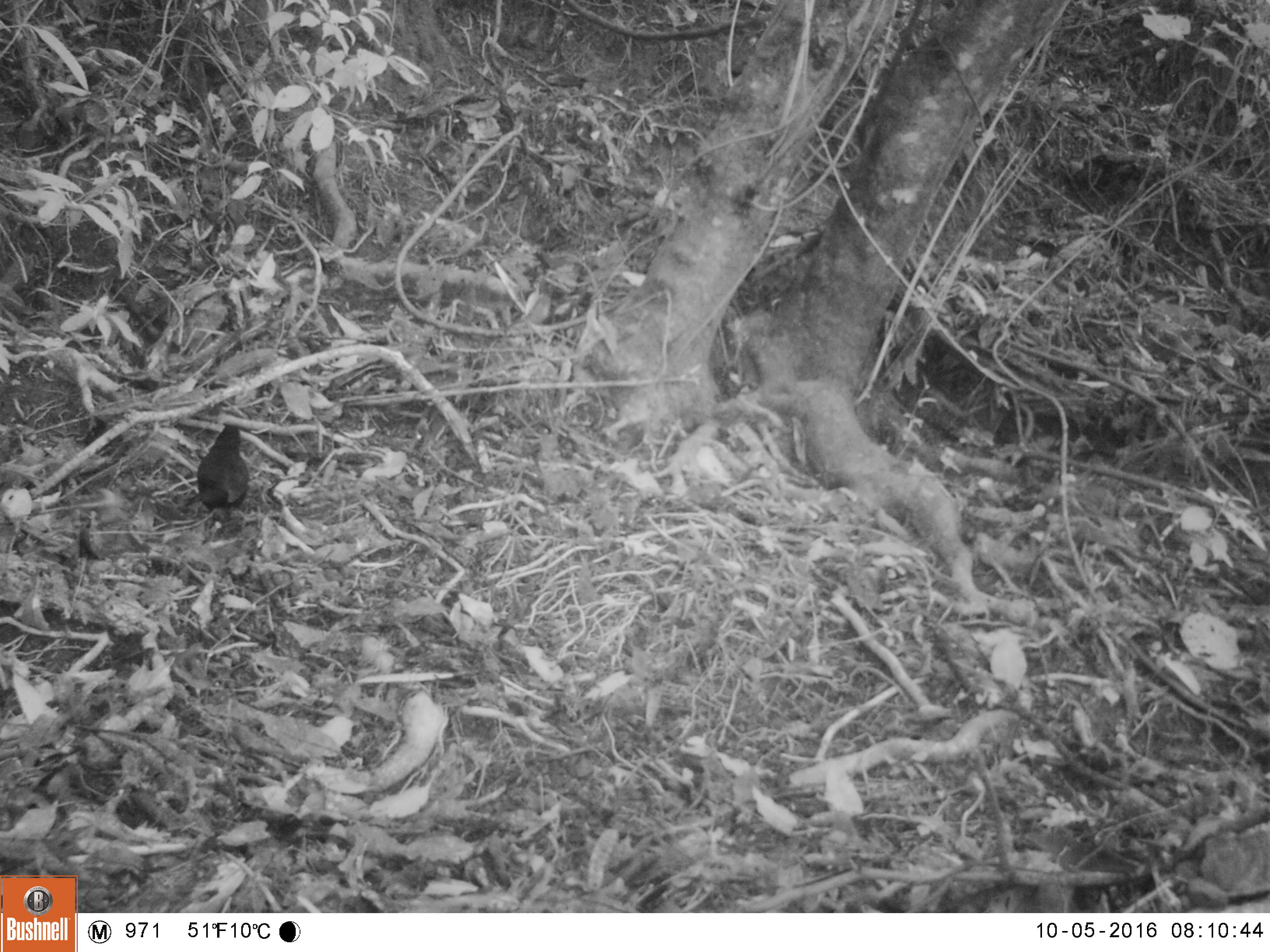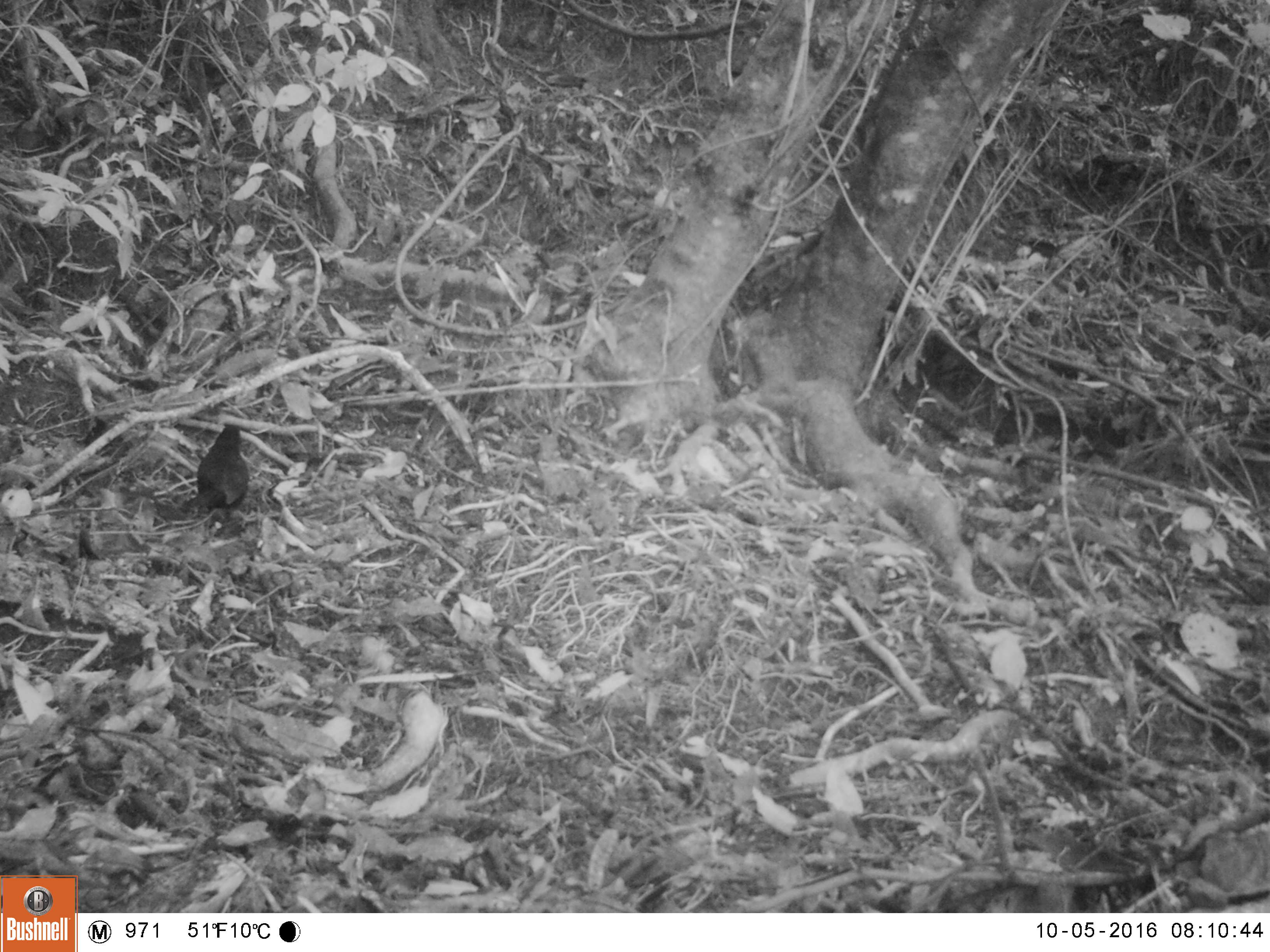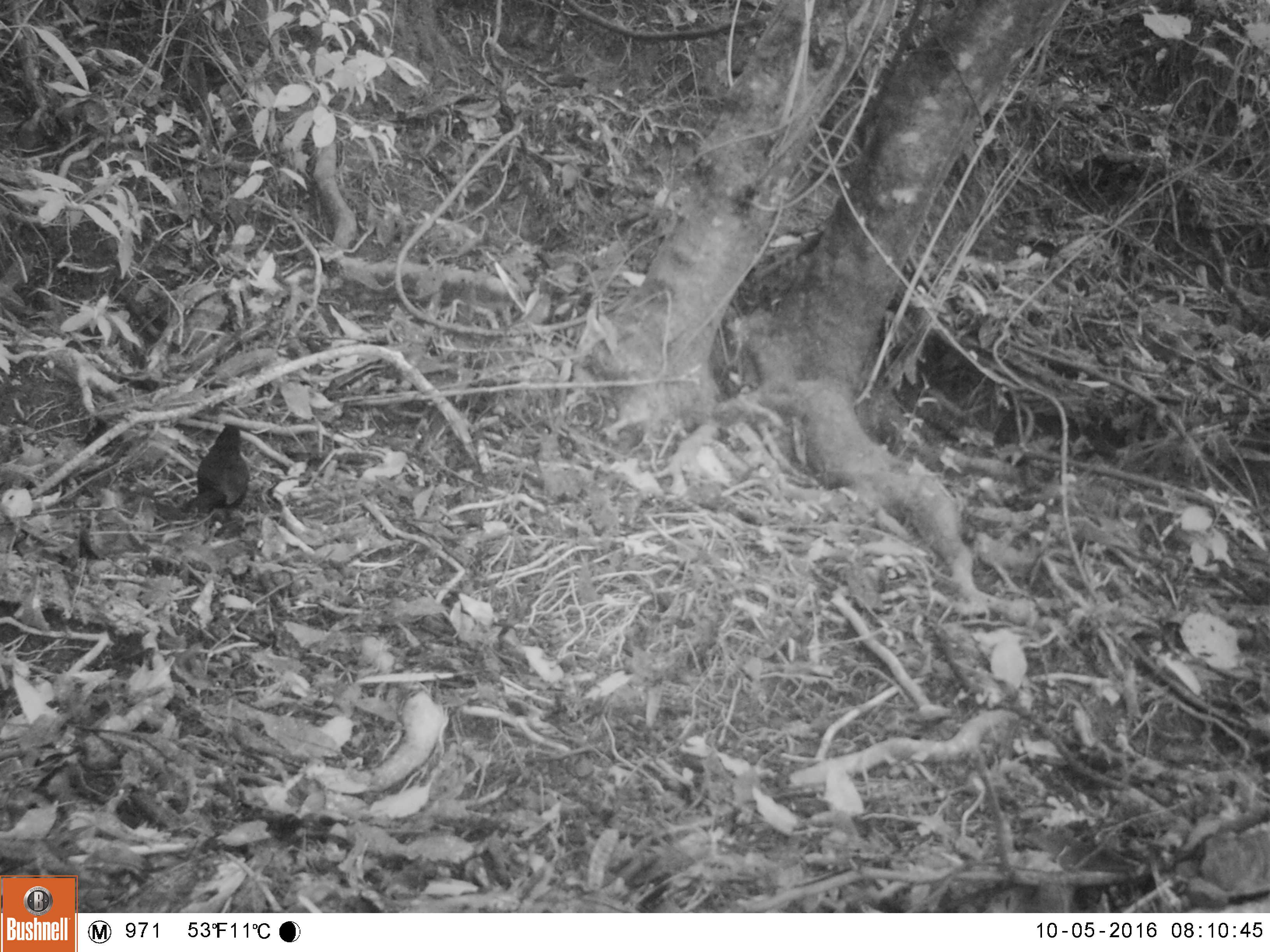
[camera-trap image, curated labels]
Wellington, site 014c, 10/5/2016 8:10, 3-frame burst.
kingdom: Animalia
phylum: Chordata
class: Aves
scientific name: Aves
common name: bird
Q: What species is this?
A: Bird (Aves).